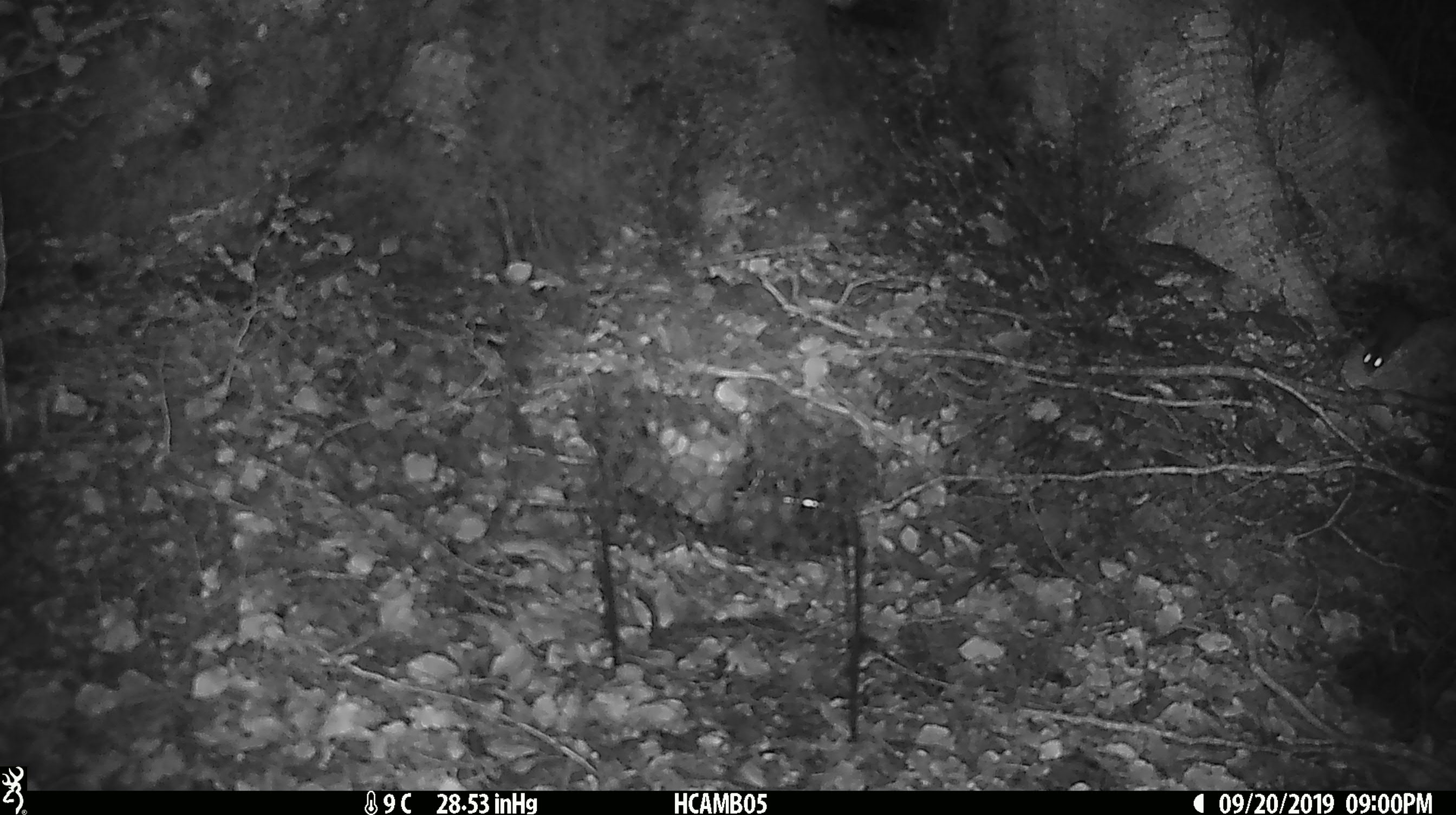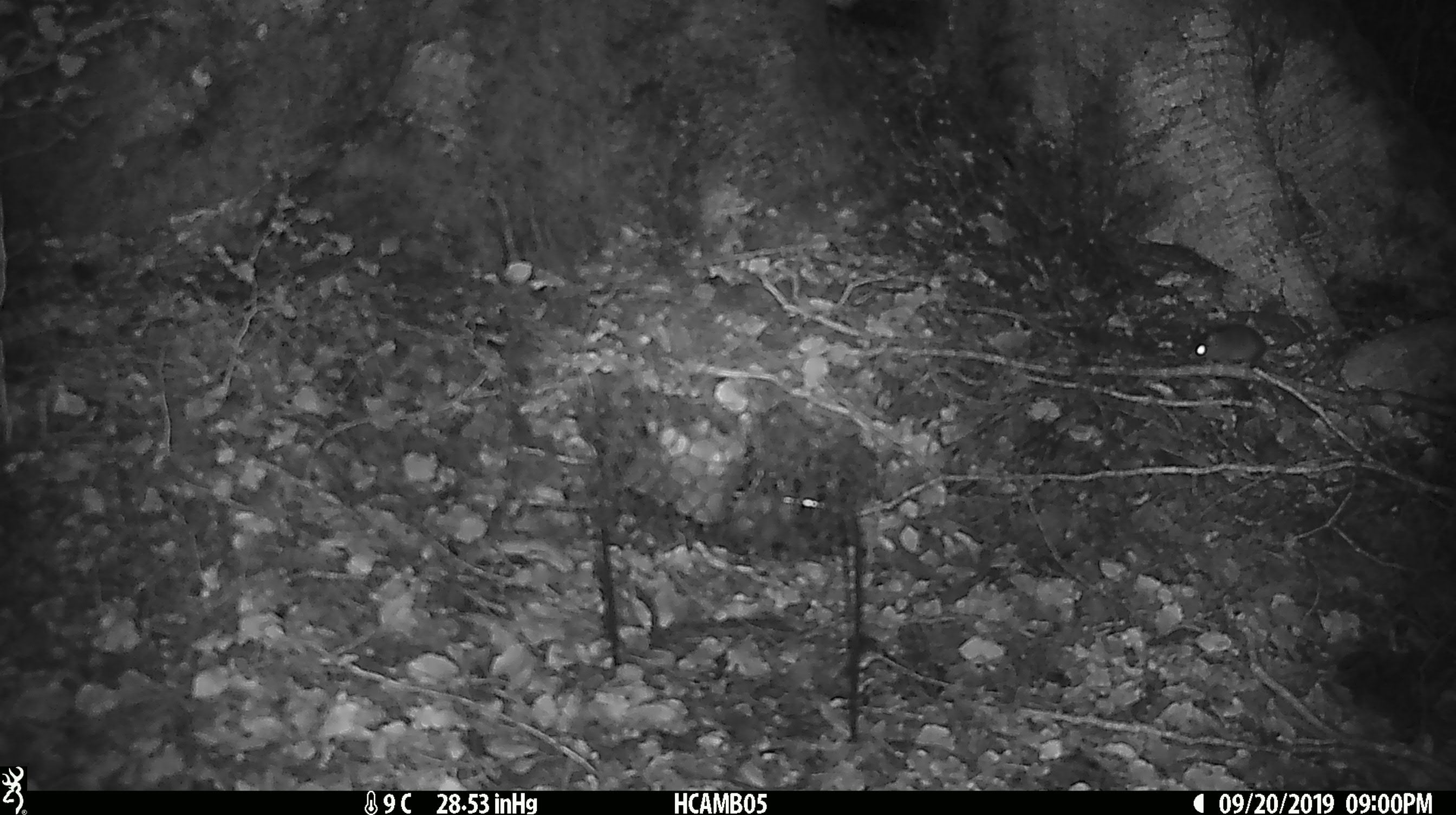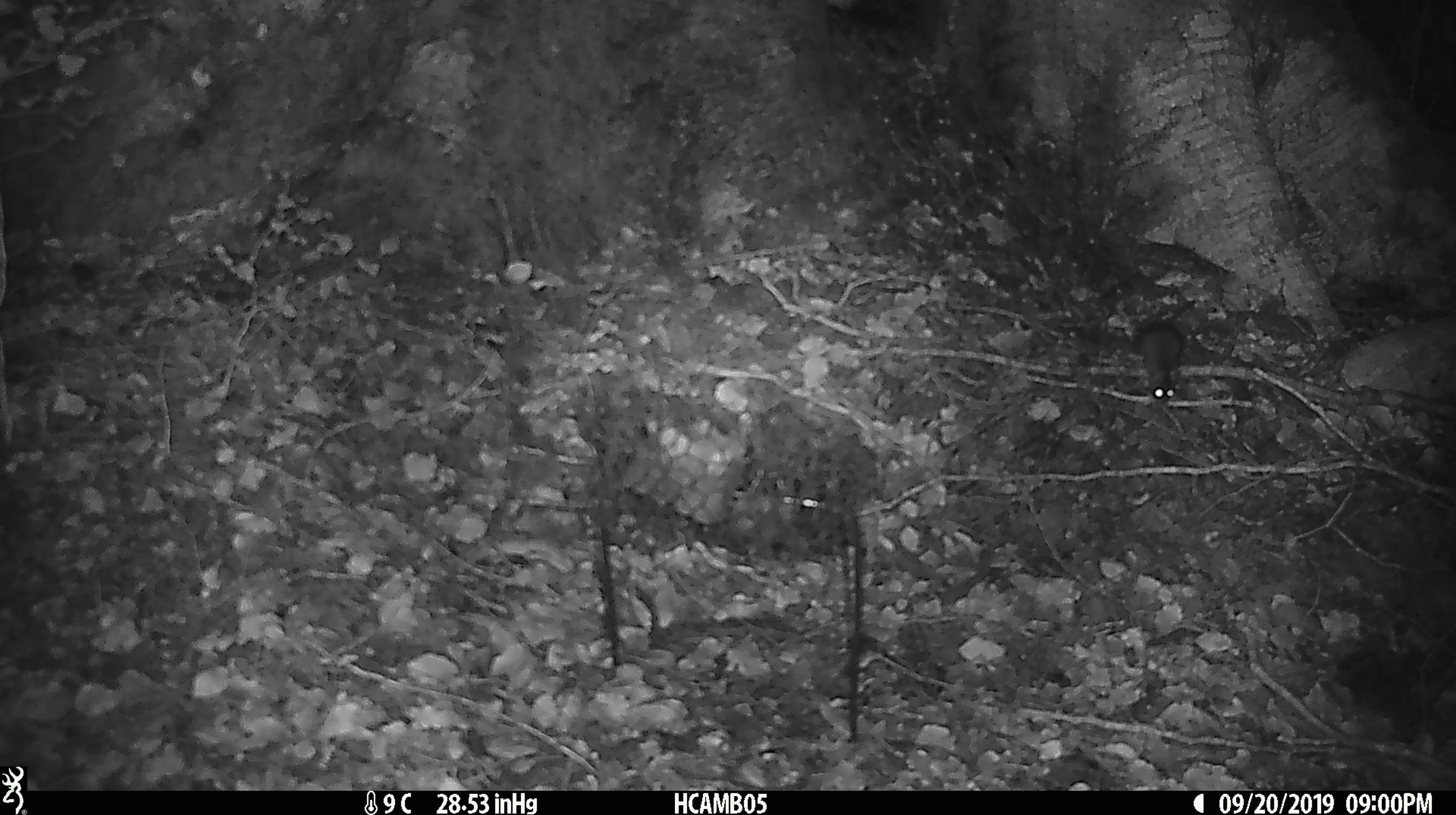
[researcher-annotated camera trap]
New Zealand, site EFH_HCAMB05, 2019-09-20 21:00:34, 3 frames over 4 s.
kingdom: Animalia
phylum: Chordata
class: Mammalia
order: Rodentia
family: Muridae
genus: Mus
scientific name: Mus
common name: mouse